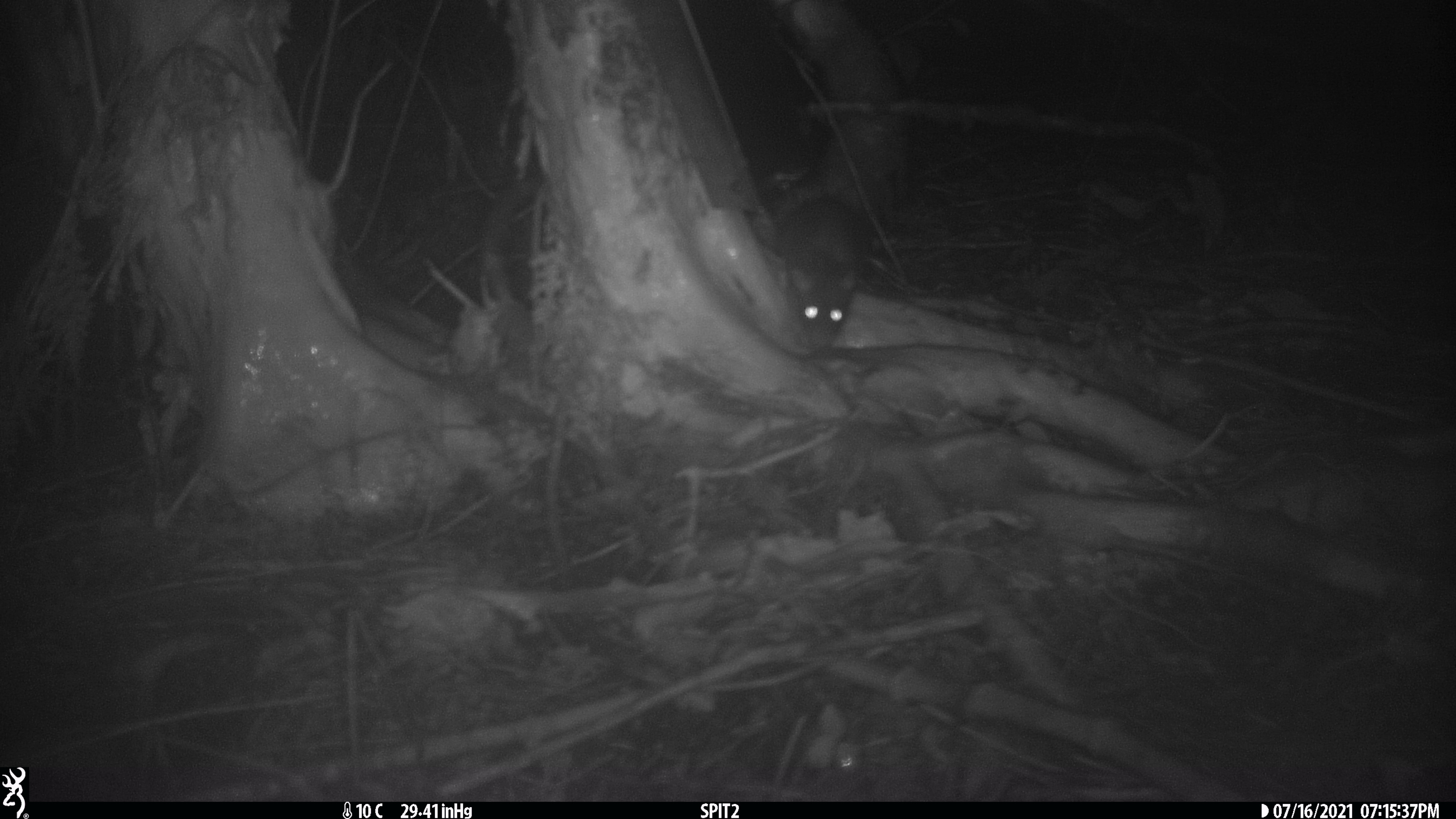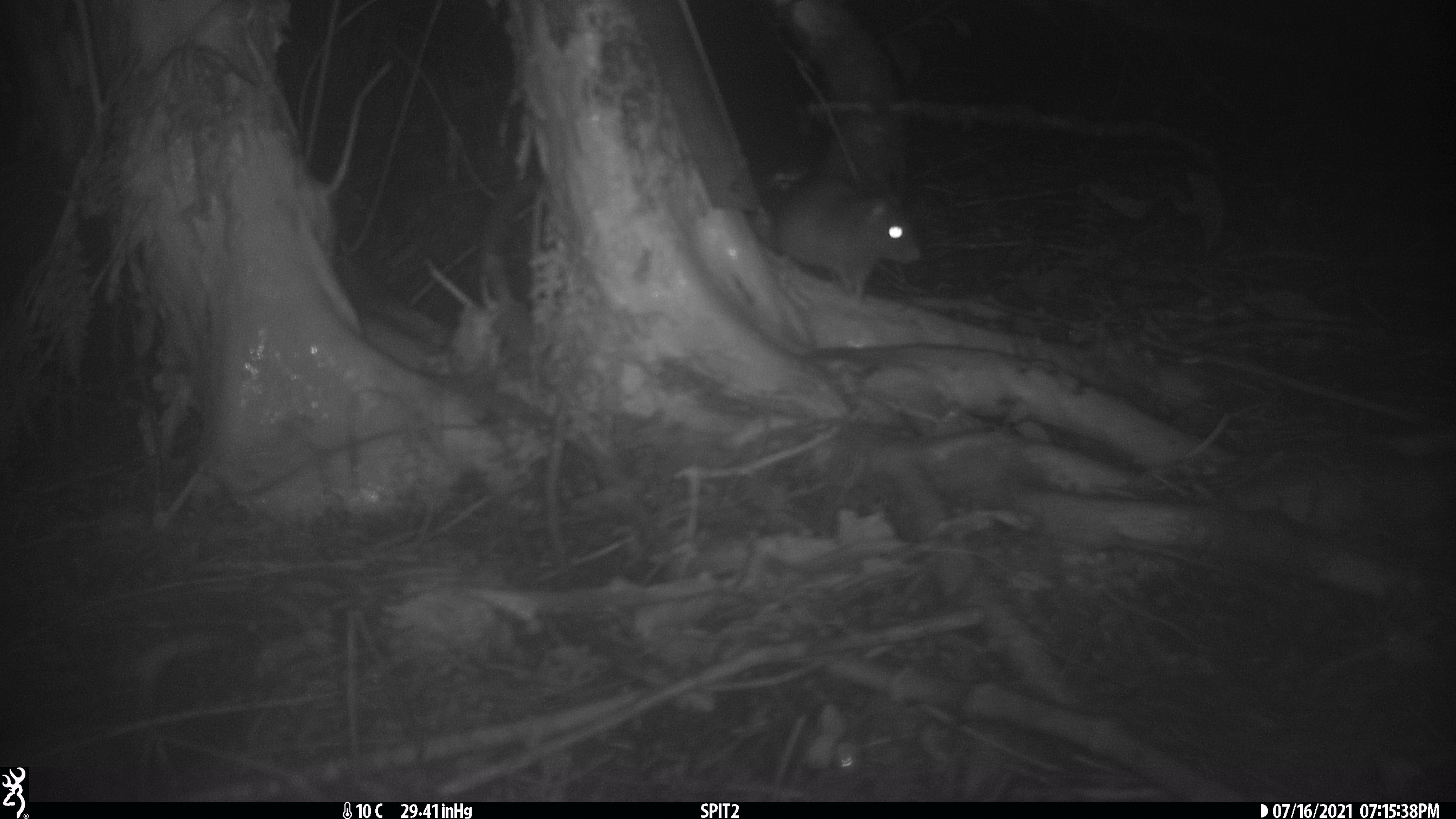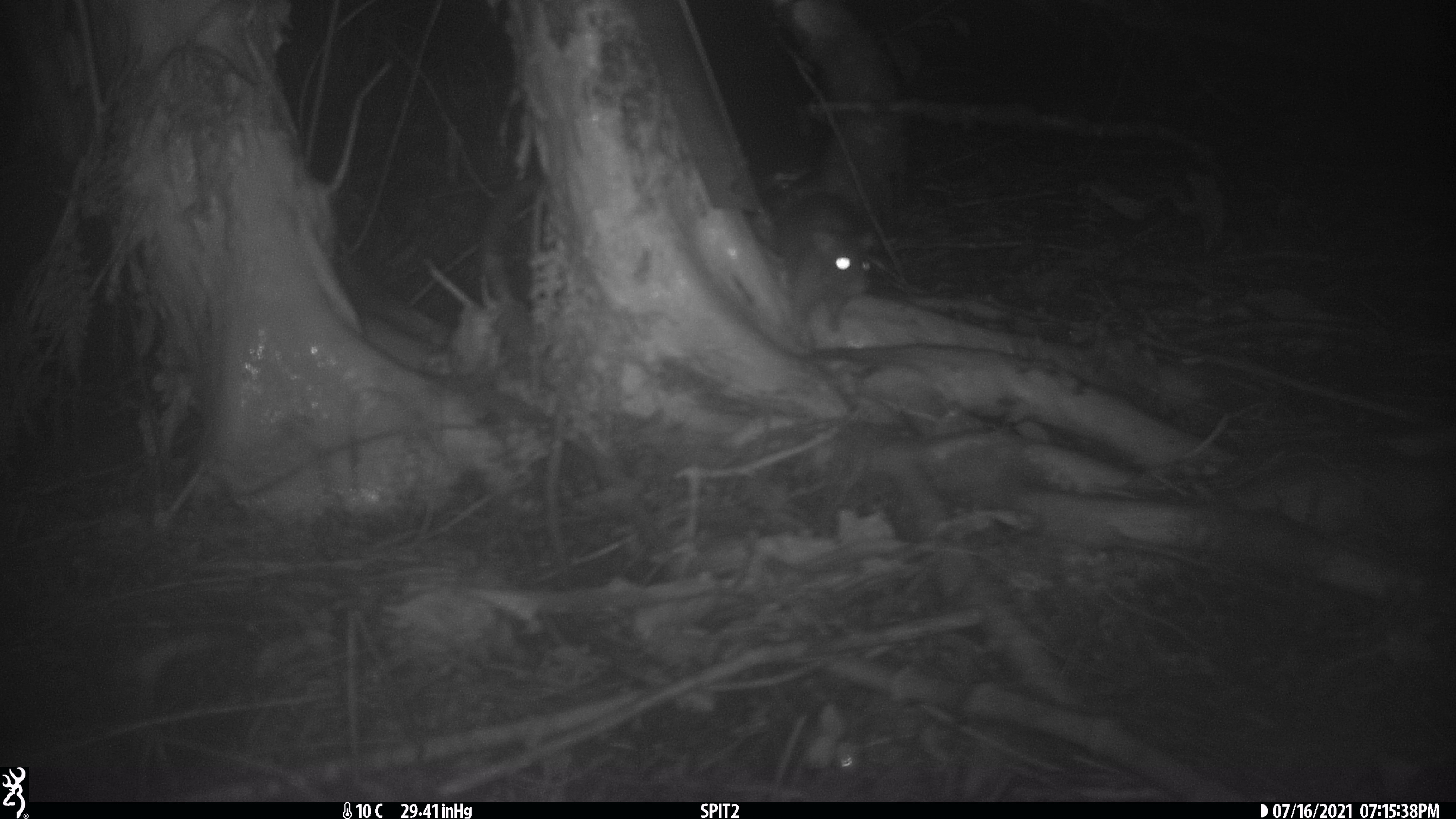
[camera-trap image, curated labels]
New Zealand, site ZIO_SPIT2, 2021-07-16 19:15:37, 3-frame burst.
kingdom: Animalia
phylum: Chordata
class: Mammalia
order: Rodentia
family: Muridae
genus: Rattus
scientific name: Rattus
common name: rat